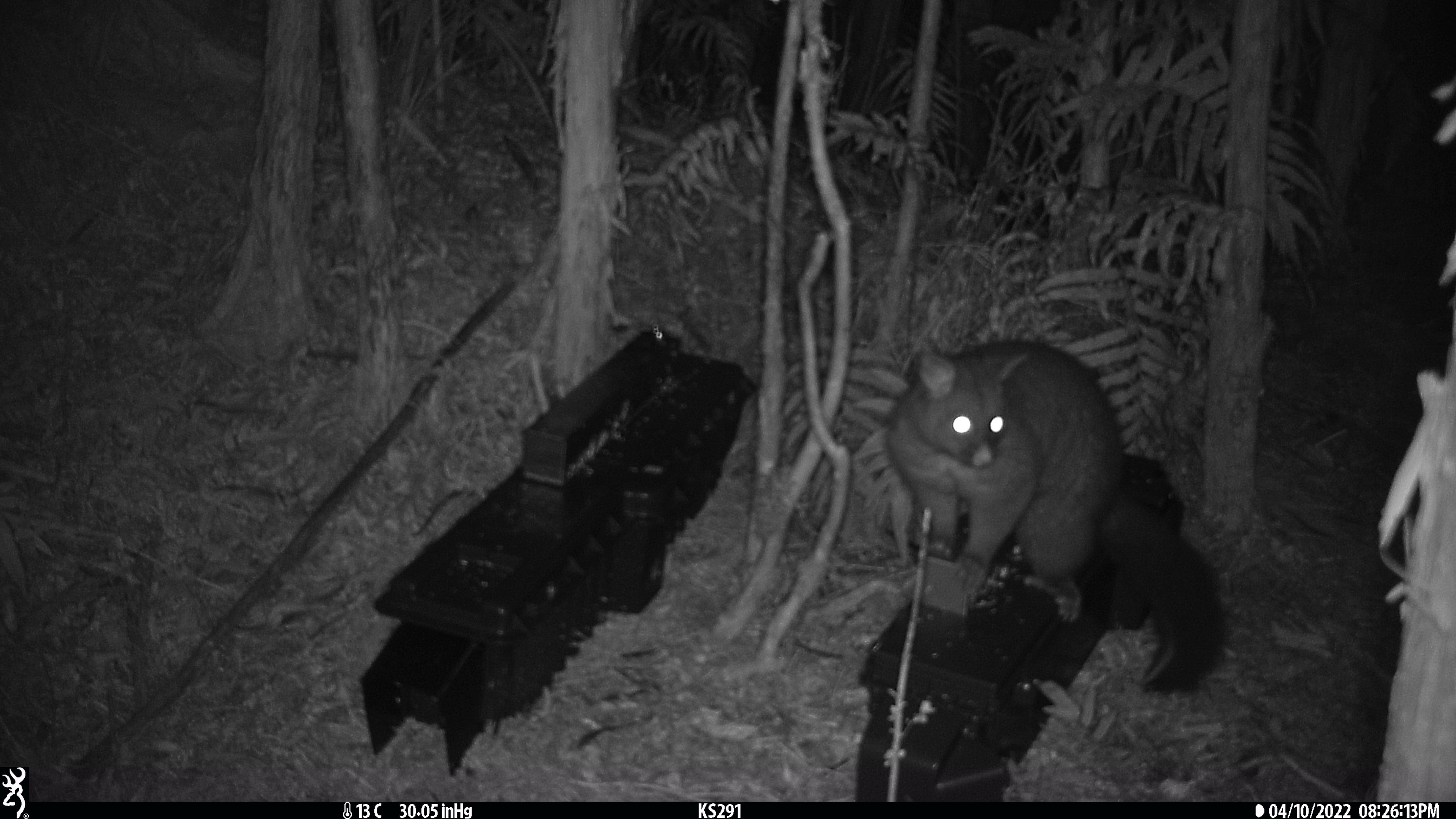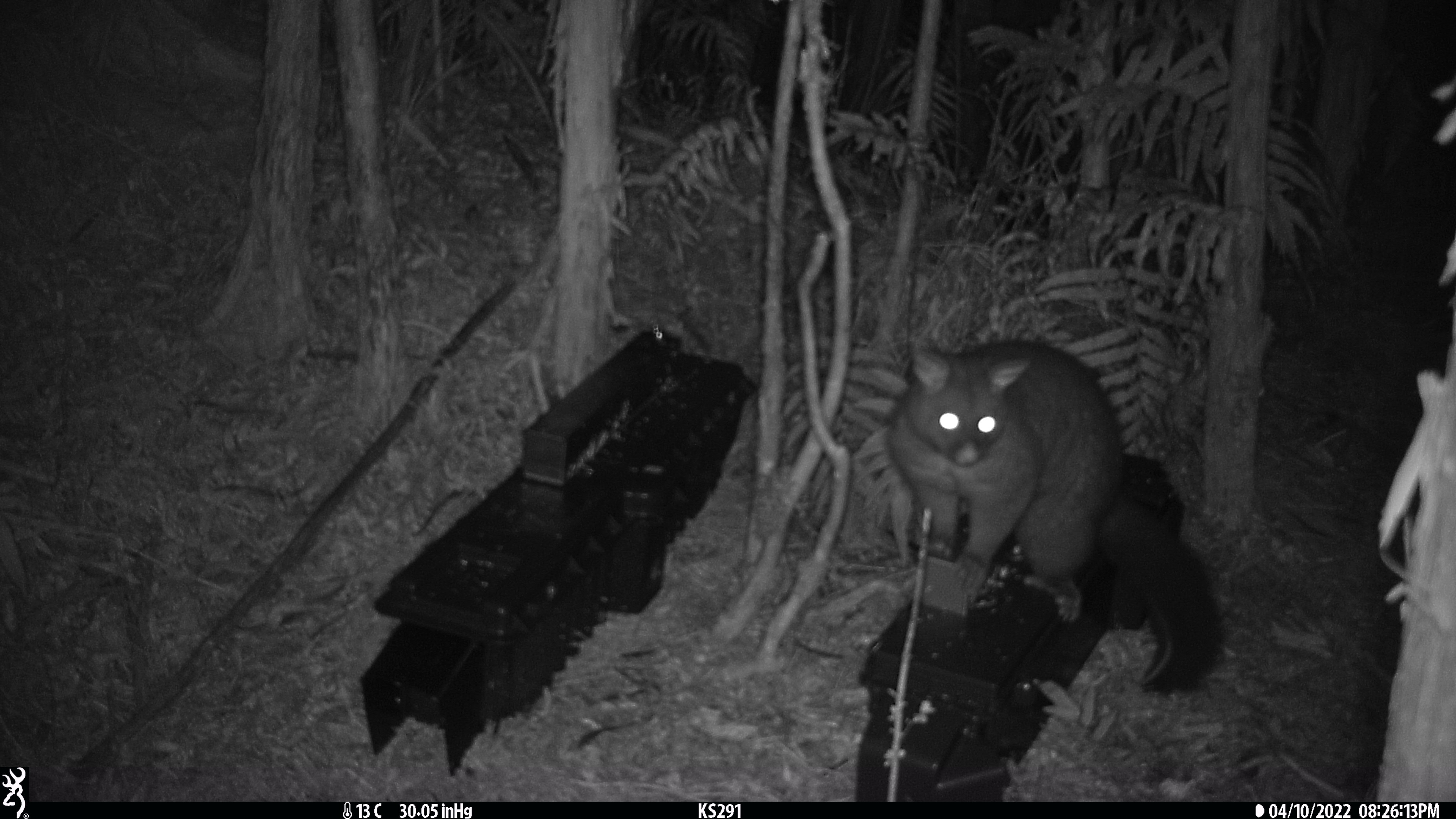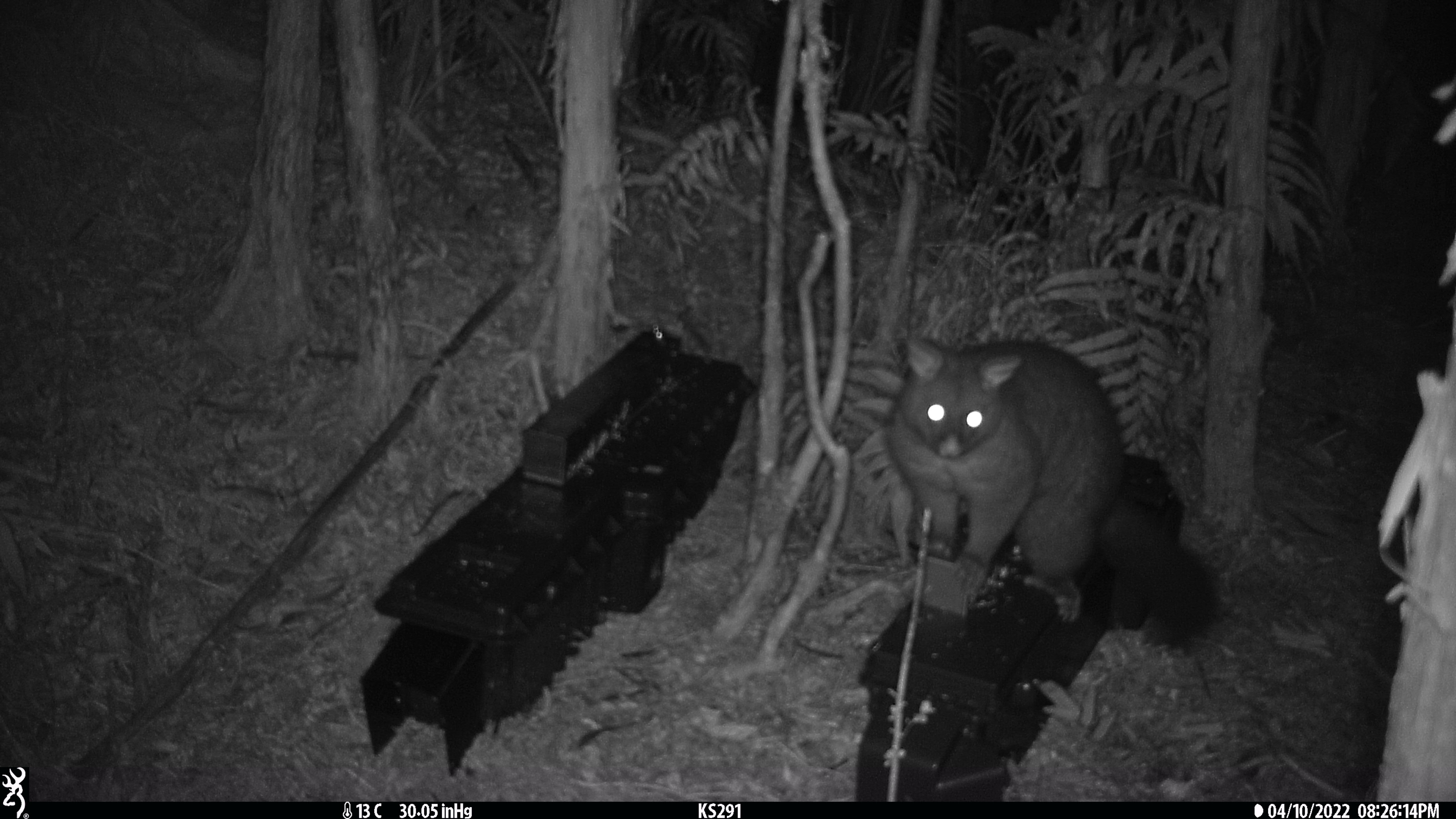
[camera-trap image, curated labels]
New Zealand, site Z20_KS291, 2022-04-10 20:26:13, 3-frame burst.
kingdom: Animalia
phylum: Chordata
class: Mammalia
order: Diprotodontia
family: Phalangeridae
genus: Trichosurus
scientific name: Trichosurus vulpecula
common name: common brushtail possum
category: possum